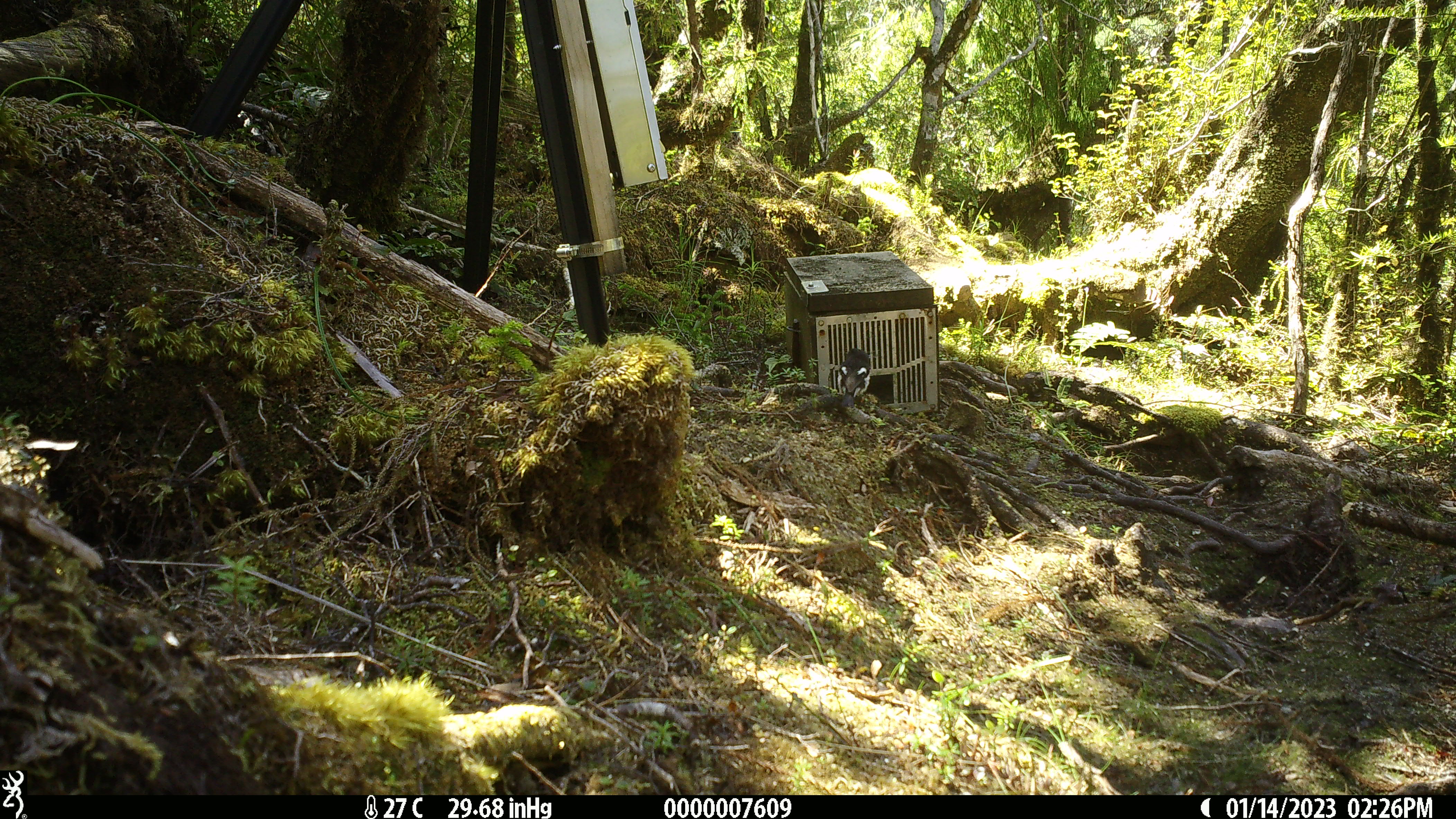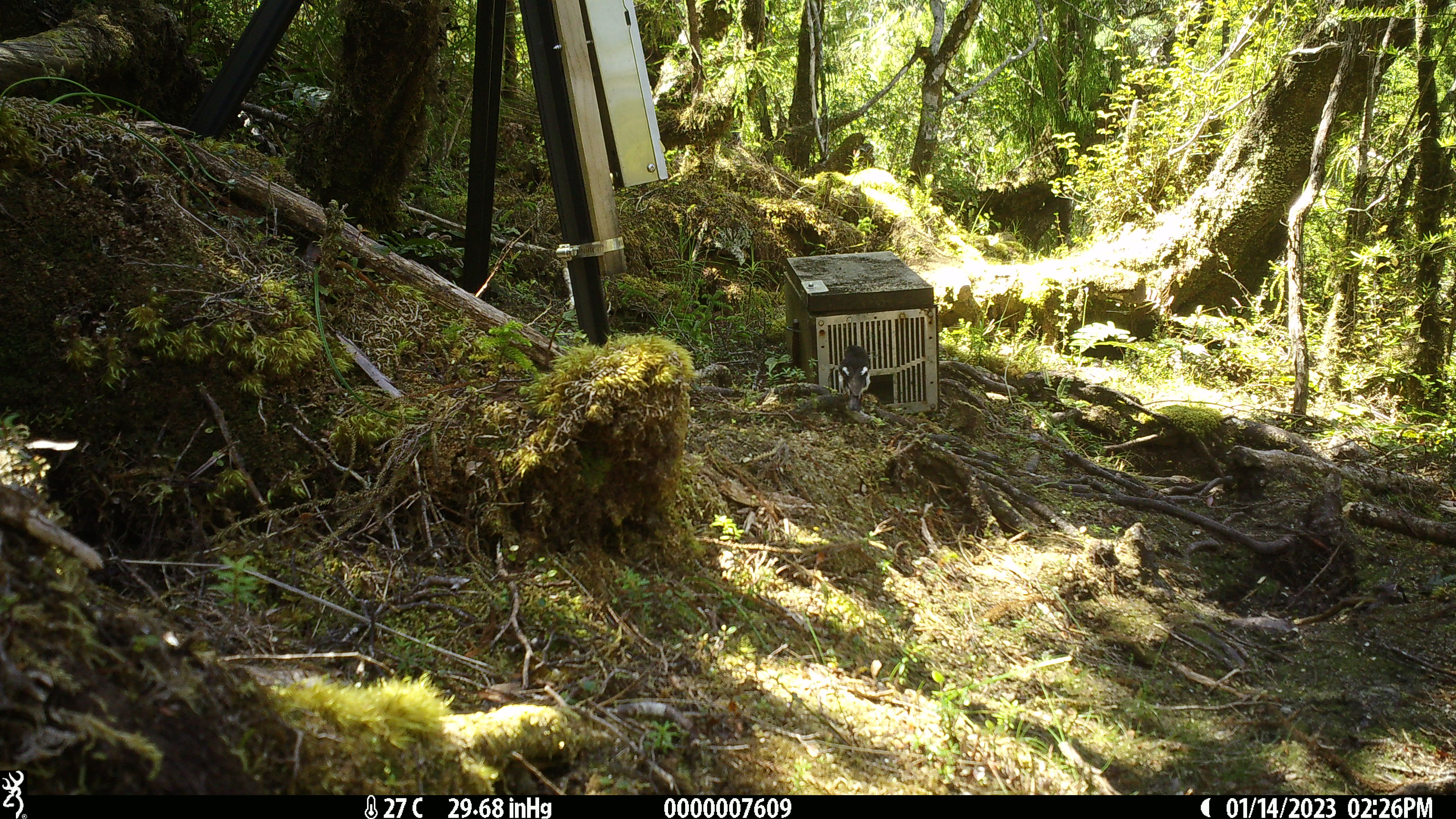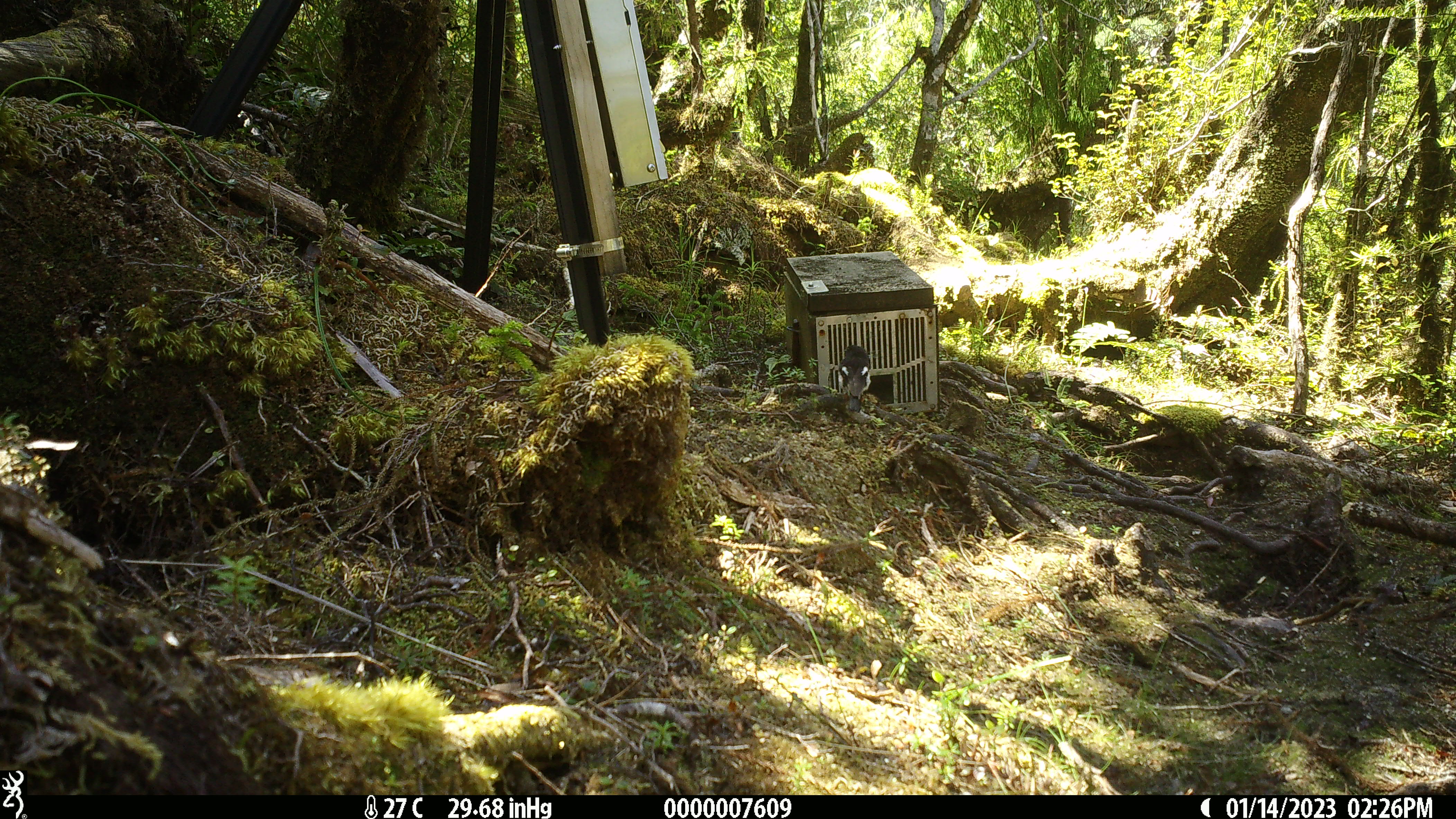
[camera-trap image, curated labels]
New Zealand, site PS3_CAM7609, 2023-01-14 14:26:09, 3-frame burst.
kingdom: Animalia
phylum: Chordata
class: Aves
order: Passeriformes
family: Petroicidae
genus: Petroica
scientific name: Petroica macrocephala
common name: tomtit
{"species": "tomtit (Petroica macrocephala)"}